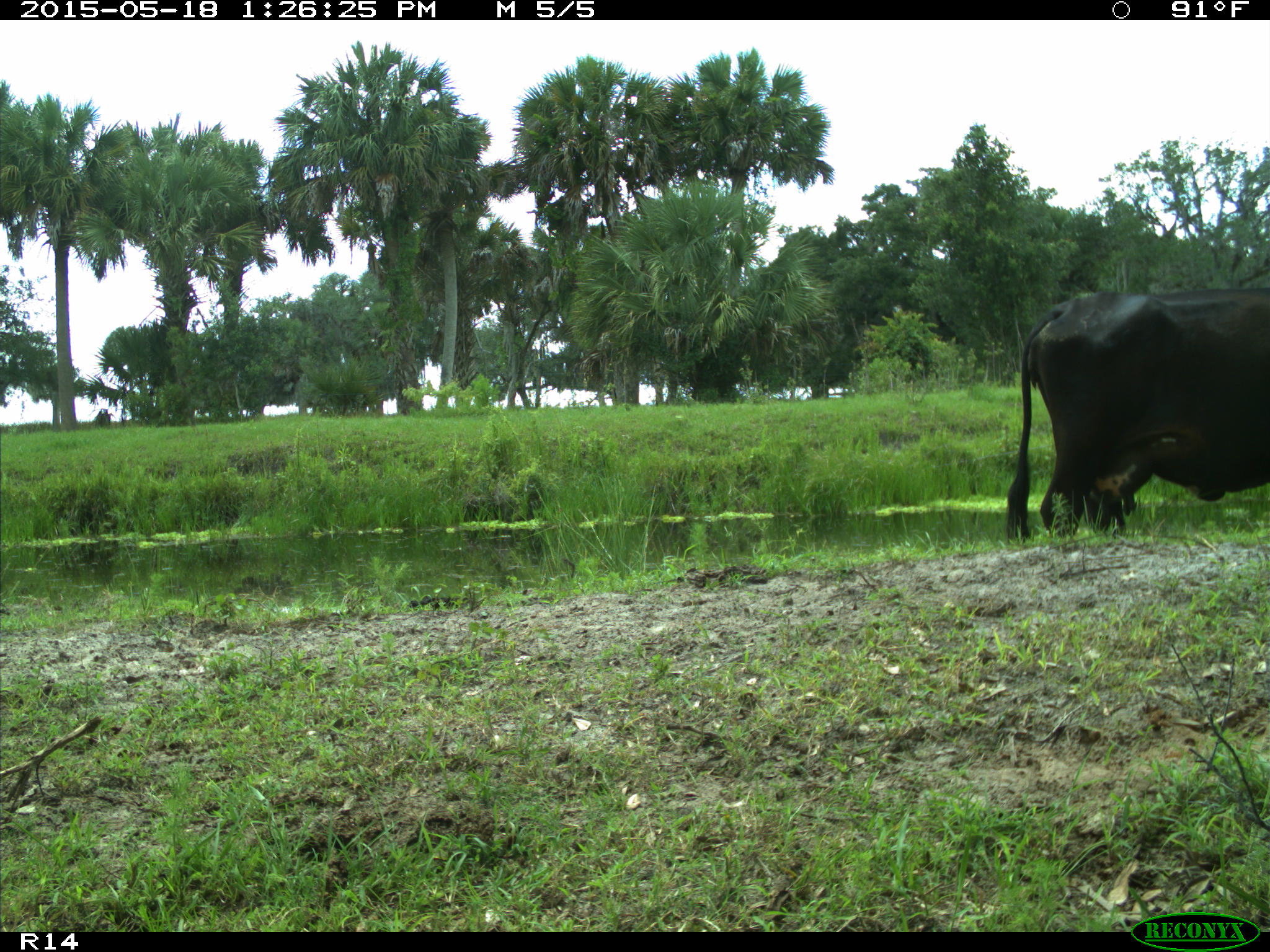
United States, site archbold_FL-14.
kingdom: Animalia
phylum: Chordata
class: Mammalia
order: Artiodactyla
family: Bovidae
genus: Bos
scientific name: Bos taurus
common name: domestic cow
Bos taurus (domestic cow).